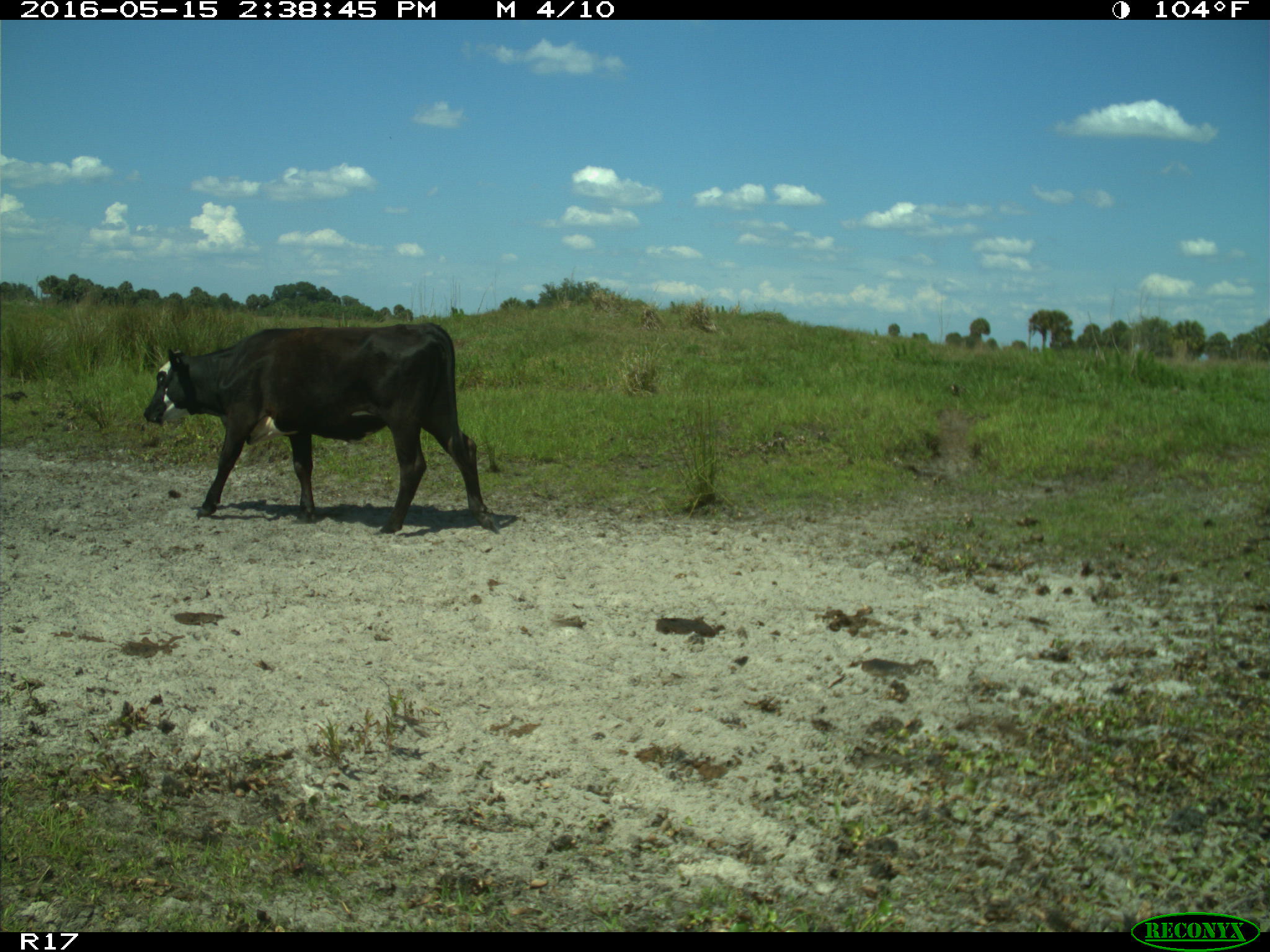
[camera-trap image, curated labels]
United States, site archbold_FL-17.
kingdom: Animalia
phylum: Chordata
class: Mammalia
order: Artiodactyla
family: Bovidae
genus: Bos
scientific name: Bos taurus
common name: domestic cow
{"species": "Bos taurus (domestic cow)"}